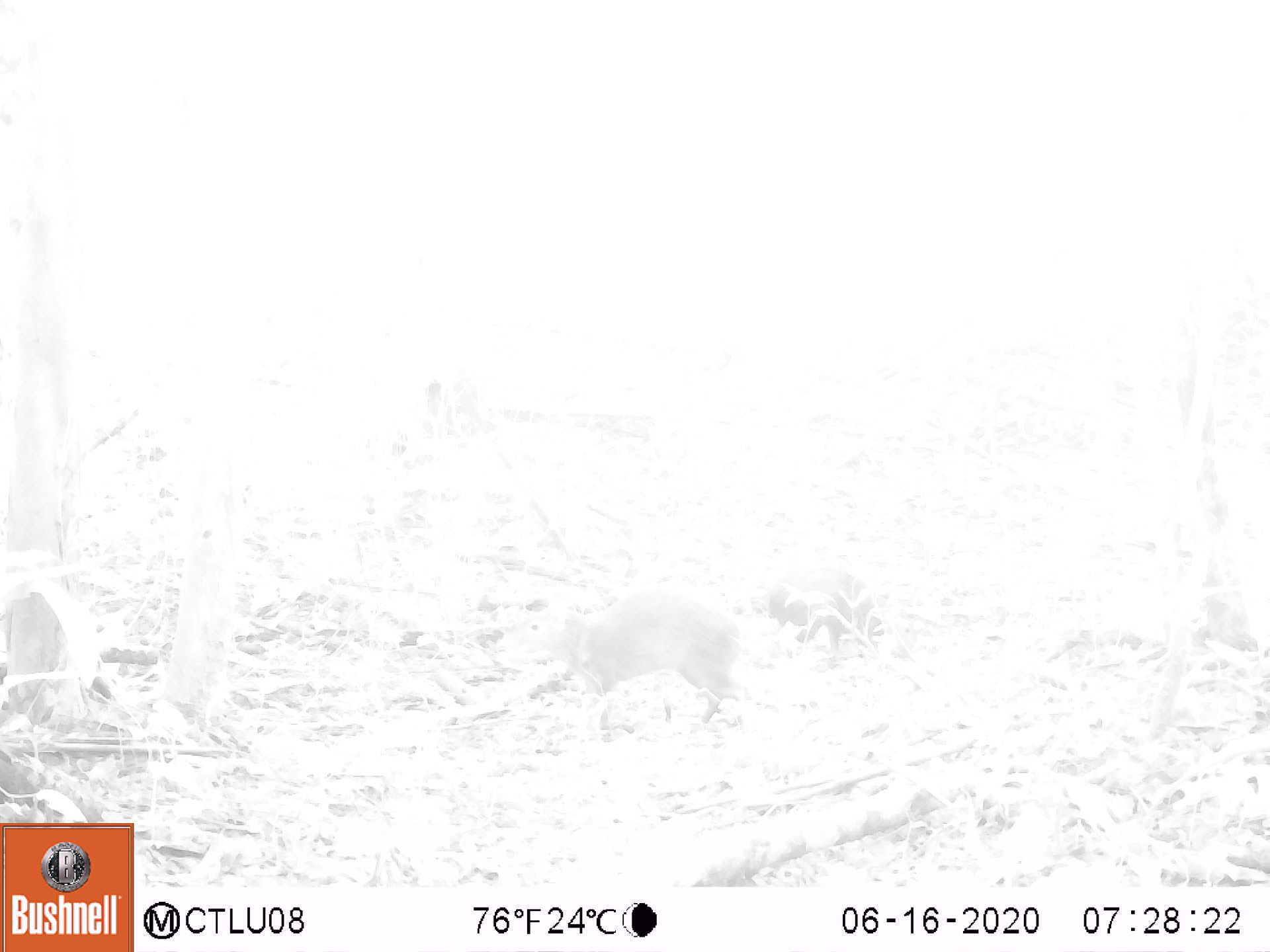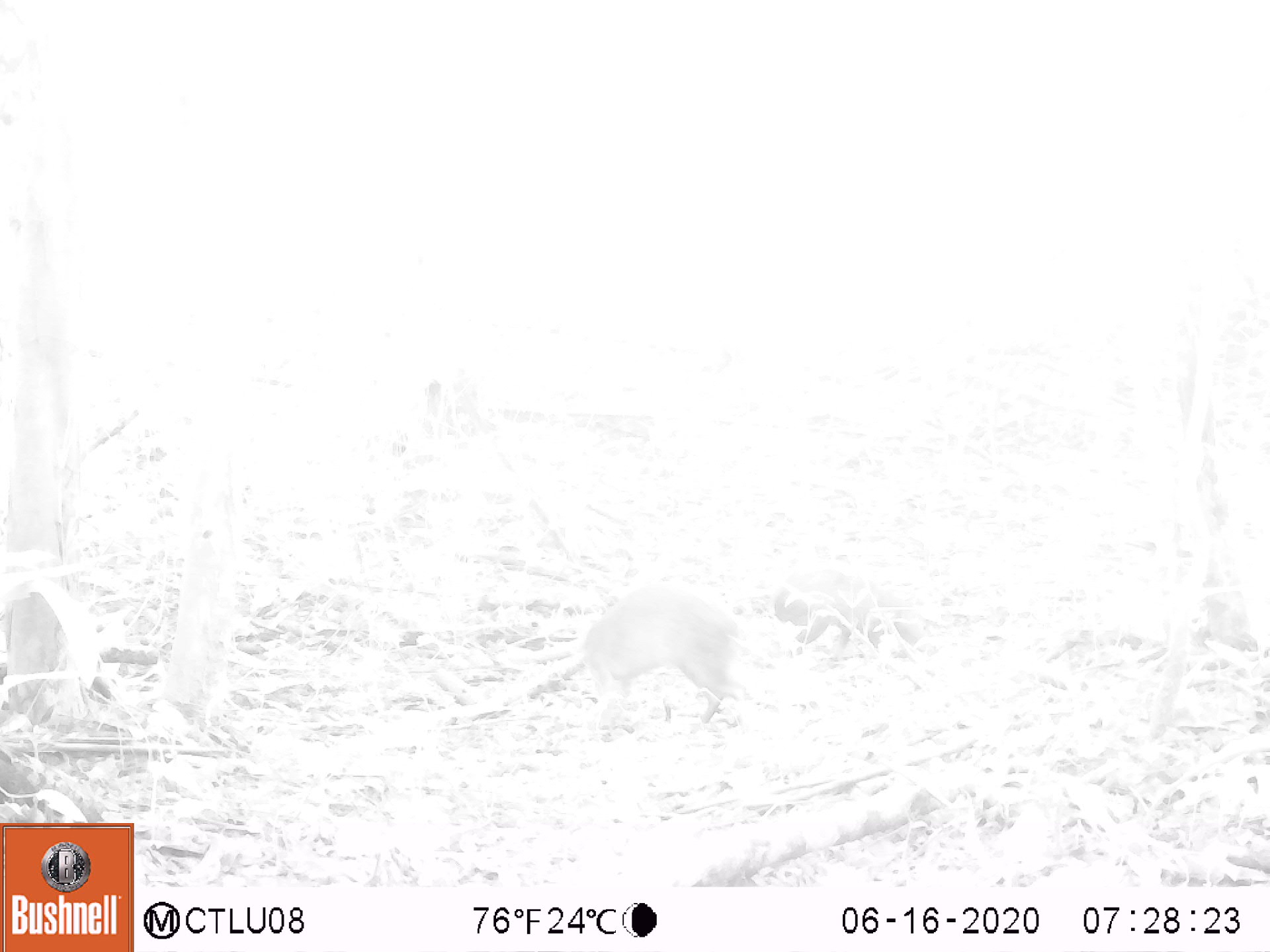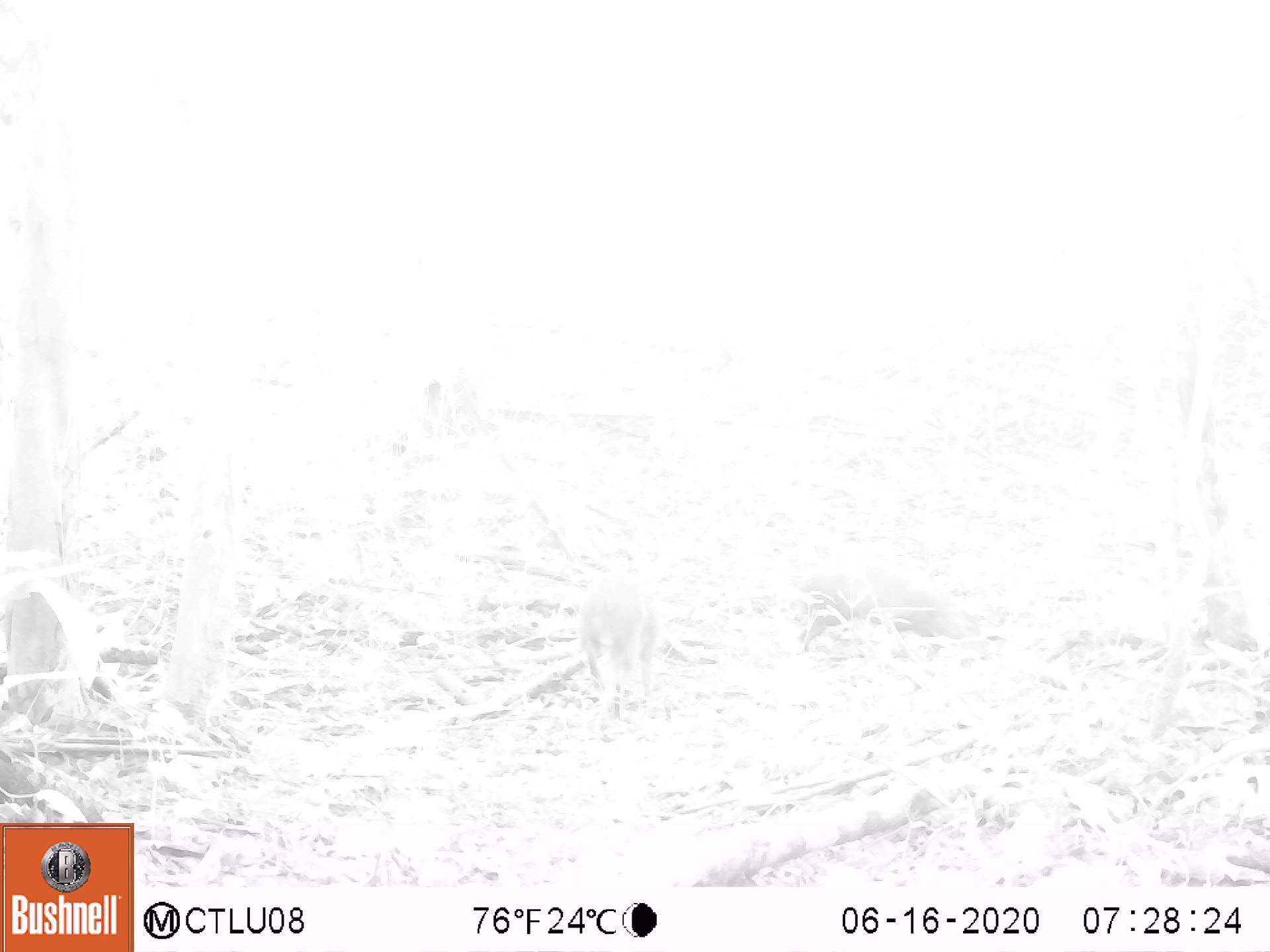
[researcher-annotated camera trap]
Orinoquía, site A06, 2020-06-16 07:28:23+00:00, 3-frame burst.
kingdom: Animalia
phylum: Chordata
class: Mammalia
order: Rodentia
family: Dasyproctidae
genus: Dasyprocta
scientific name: Dasyprocta fuliginosa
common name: black agouti